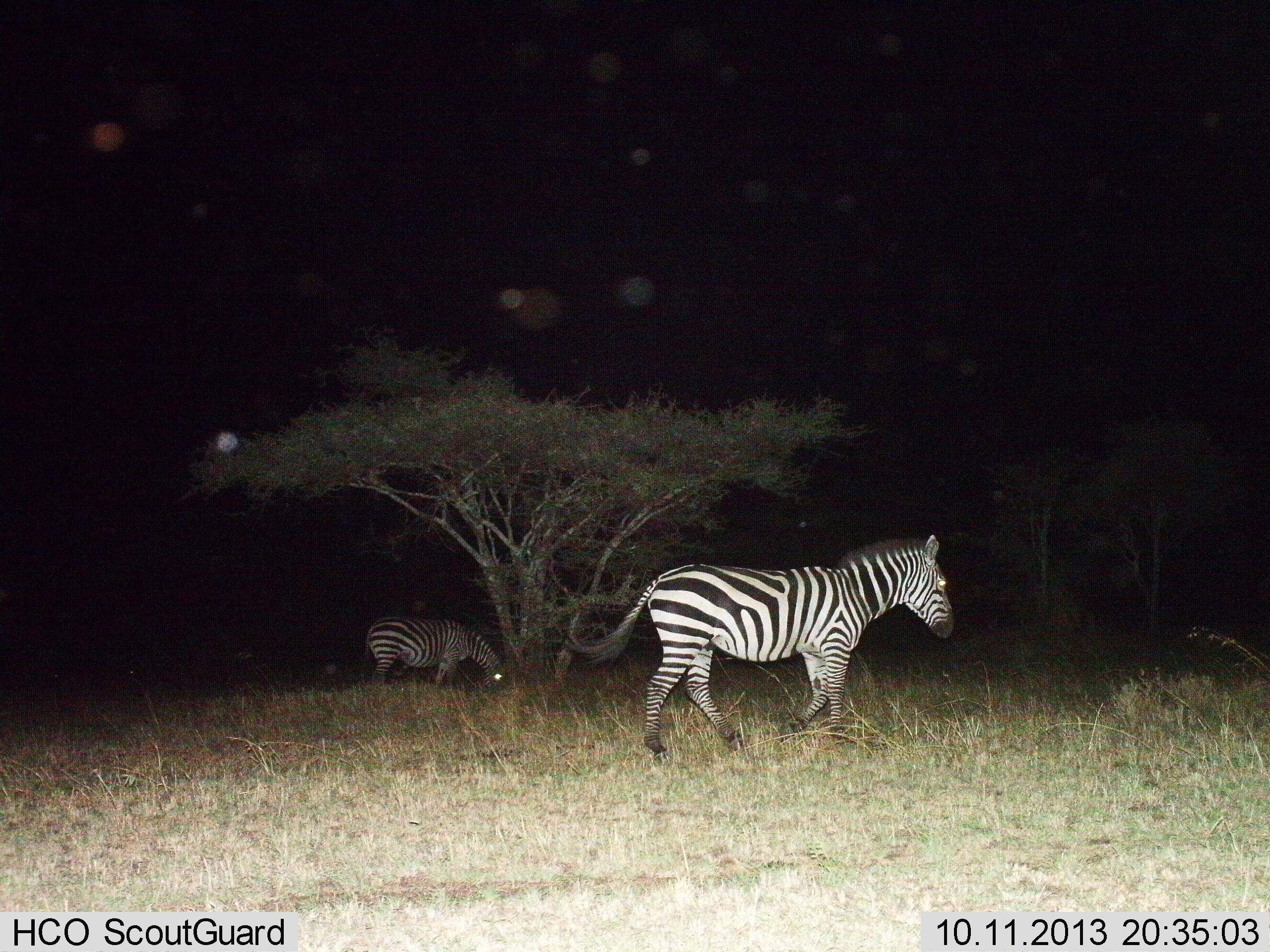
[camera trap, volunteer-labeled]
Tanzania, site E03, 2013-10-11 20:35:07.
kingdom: Animalia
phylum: Chordata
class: Mammalia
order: Perissodactyla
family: Equidae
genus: Equus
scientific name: Equus quagga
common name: plains zebra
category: zebra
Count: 2.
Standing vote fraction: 23%.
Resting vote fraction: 0%.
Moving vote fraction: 87%.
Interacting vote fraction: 0%.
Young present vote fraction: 0%.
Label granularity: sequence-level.